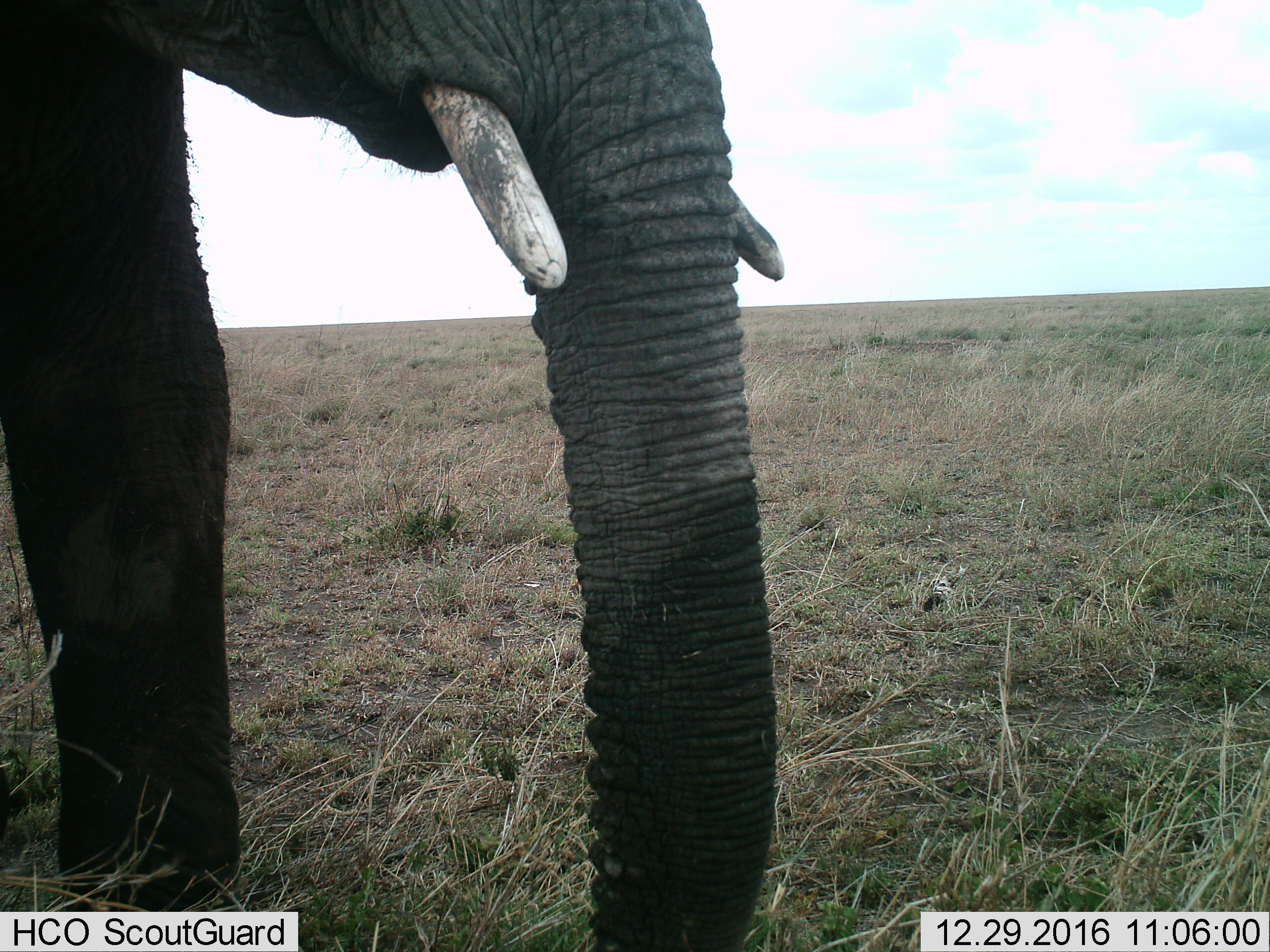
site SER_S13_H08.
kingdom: Animalia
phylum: Chordata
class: Mammalia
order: Proboscidea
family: Elephantidae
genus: Loxodonta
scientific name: Loxodonta africana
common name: african bush elephant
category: elephant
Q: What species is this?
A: Elephant (african bush elephant) (Loxodonta africana).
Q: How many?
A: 1.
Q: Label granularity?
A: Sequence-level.